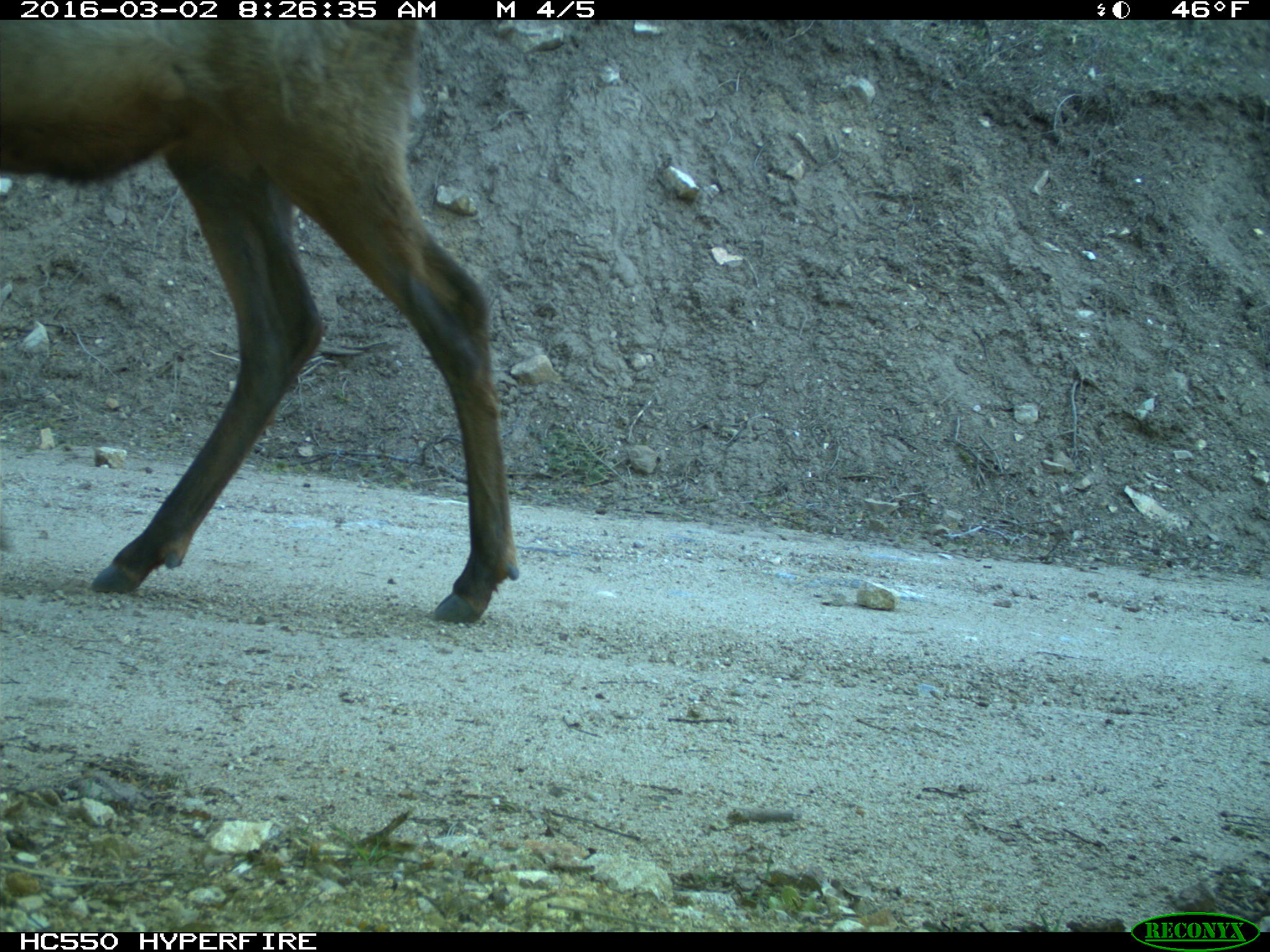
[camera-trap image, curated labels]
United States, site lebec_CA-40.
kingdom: Animalia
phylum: Chordata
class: Mammalia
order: Artiodactyla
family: Cervidae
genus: Cervus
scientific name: Cervus canadensis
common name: elk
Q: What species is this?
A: Cervus canadensis (elk).